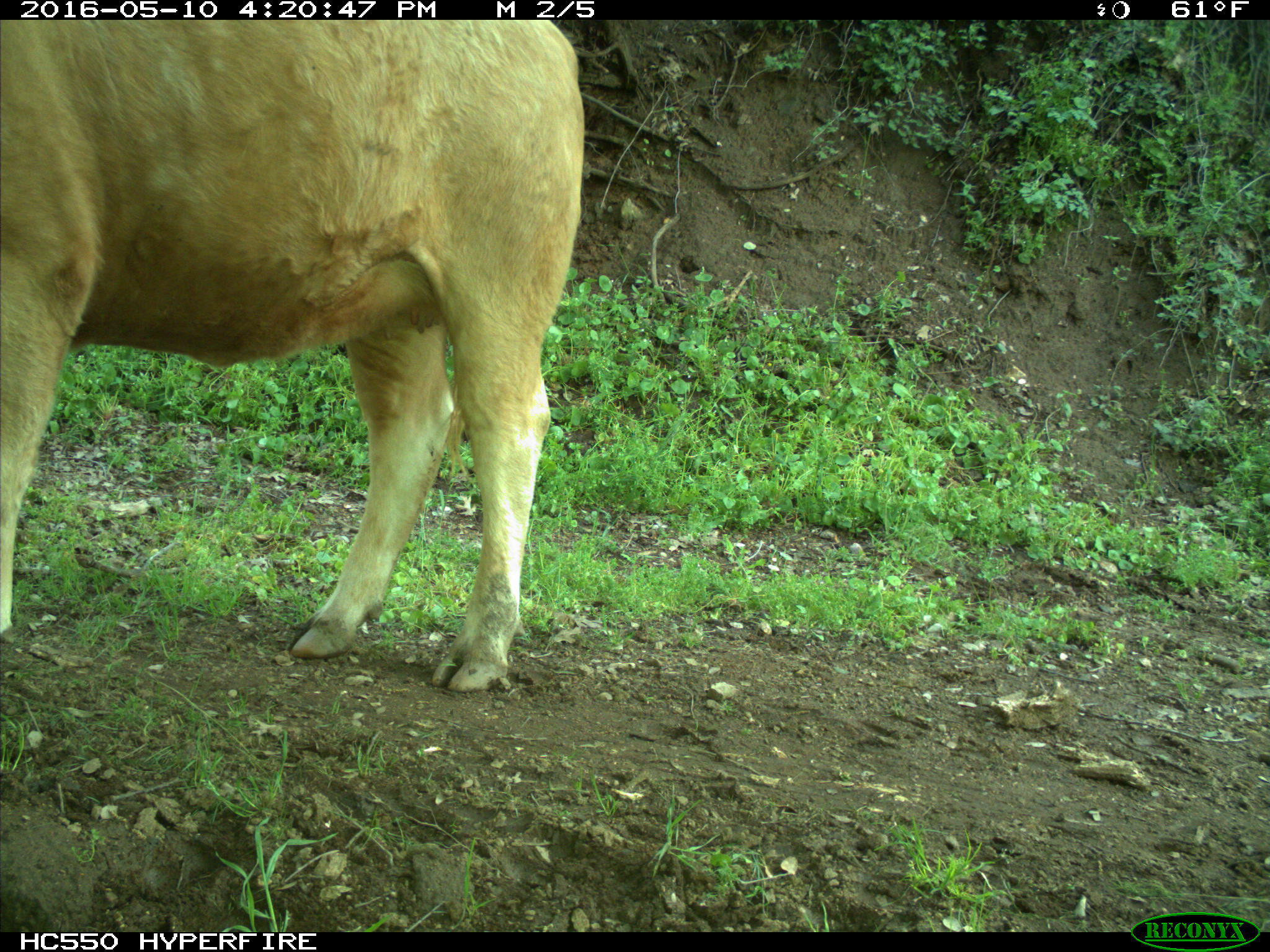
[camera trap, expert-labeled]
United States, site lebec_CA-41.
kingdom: Animalia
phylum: Chordata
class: Mammalia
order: Artiodactyla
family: Bovidae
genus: Bos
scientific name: Bos taurus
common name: domestic cow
Bos taurus (domestic cow).